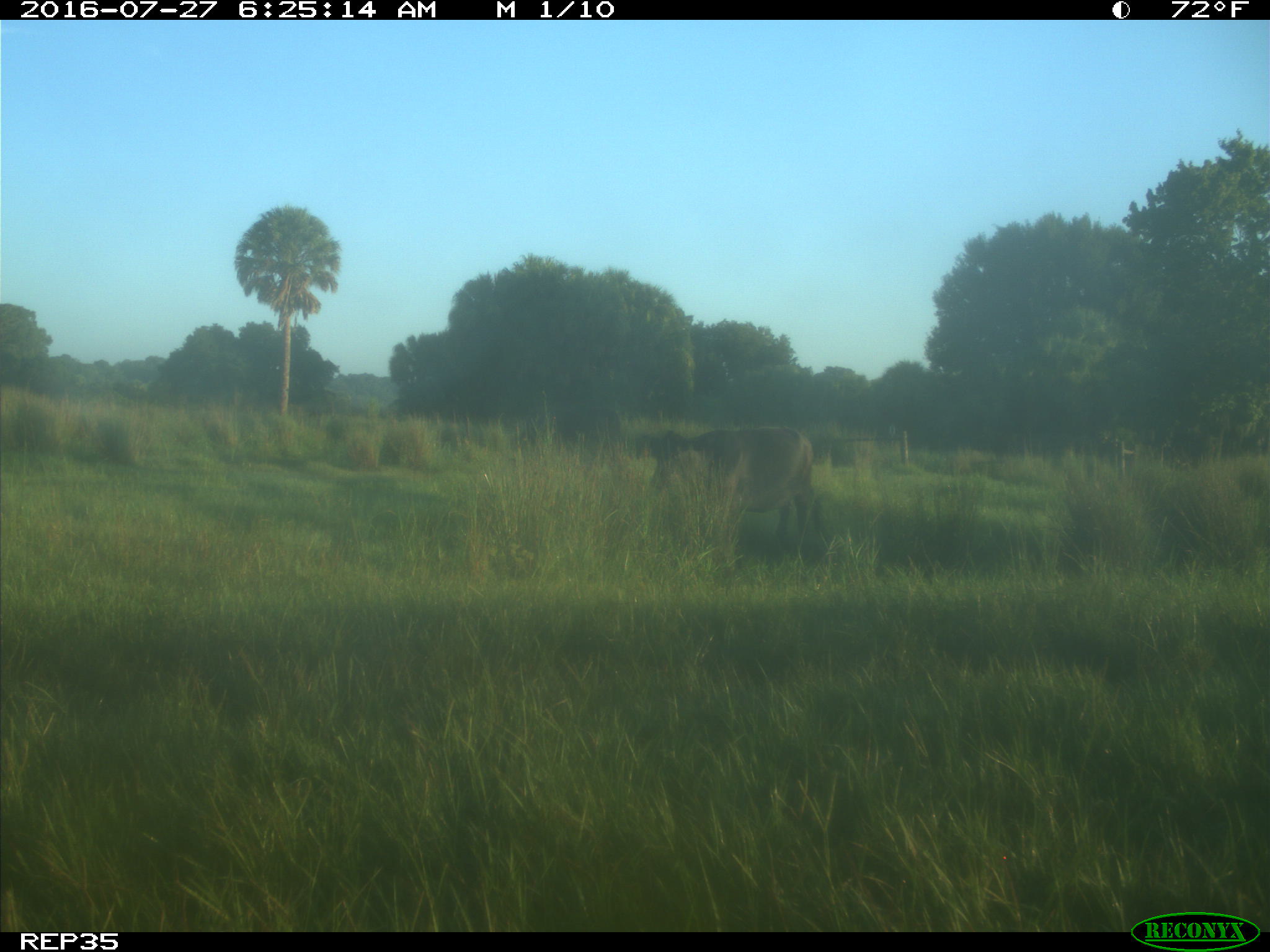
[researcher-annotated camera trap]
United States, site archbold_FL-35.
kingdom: Animalia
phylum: Chordata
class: Mammalia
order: Artiodactyla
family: Bovidae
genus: Bos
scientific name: Bos taurus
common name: domestic cow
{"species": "Bos taurus (domestic cow)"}